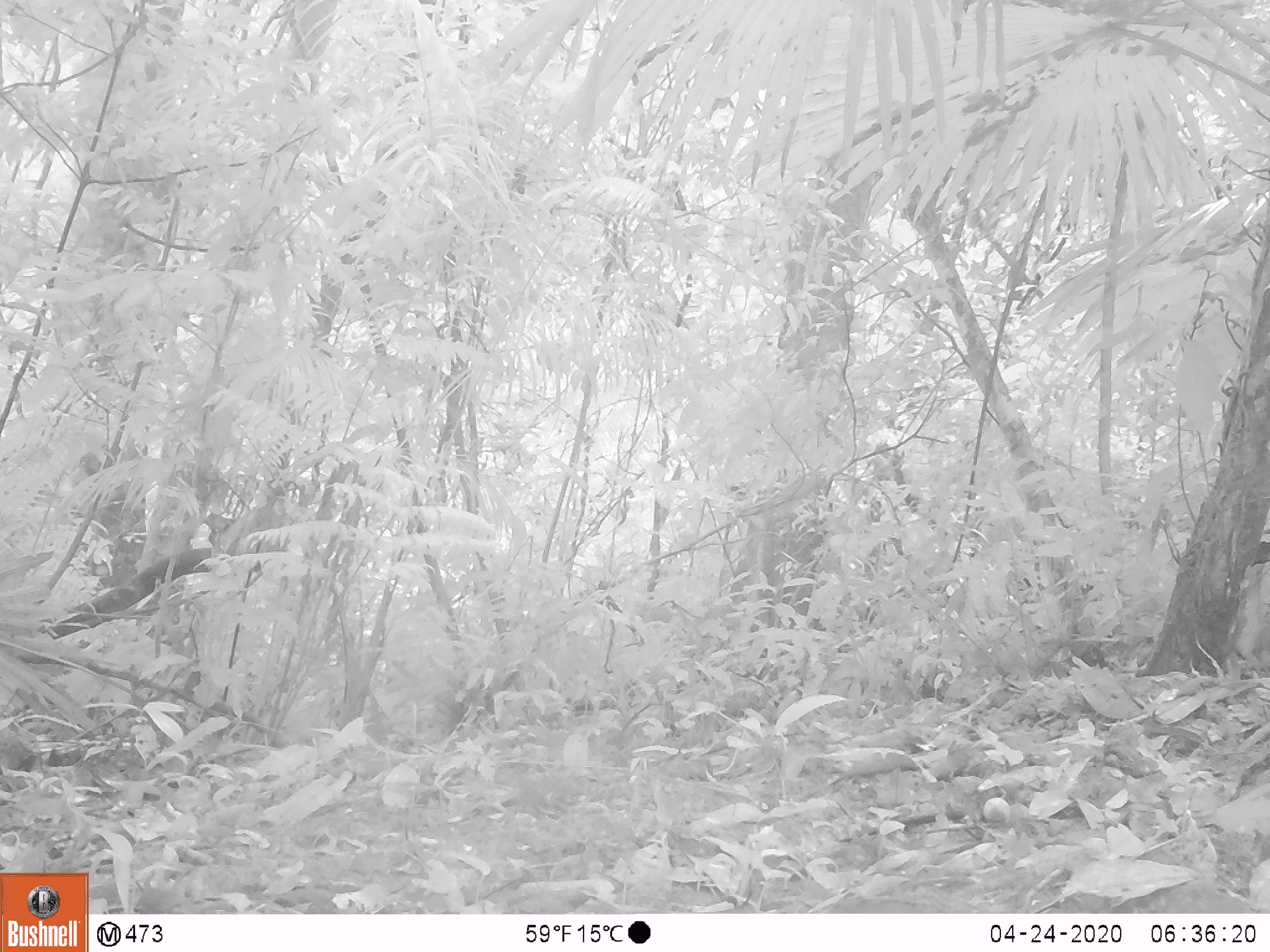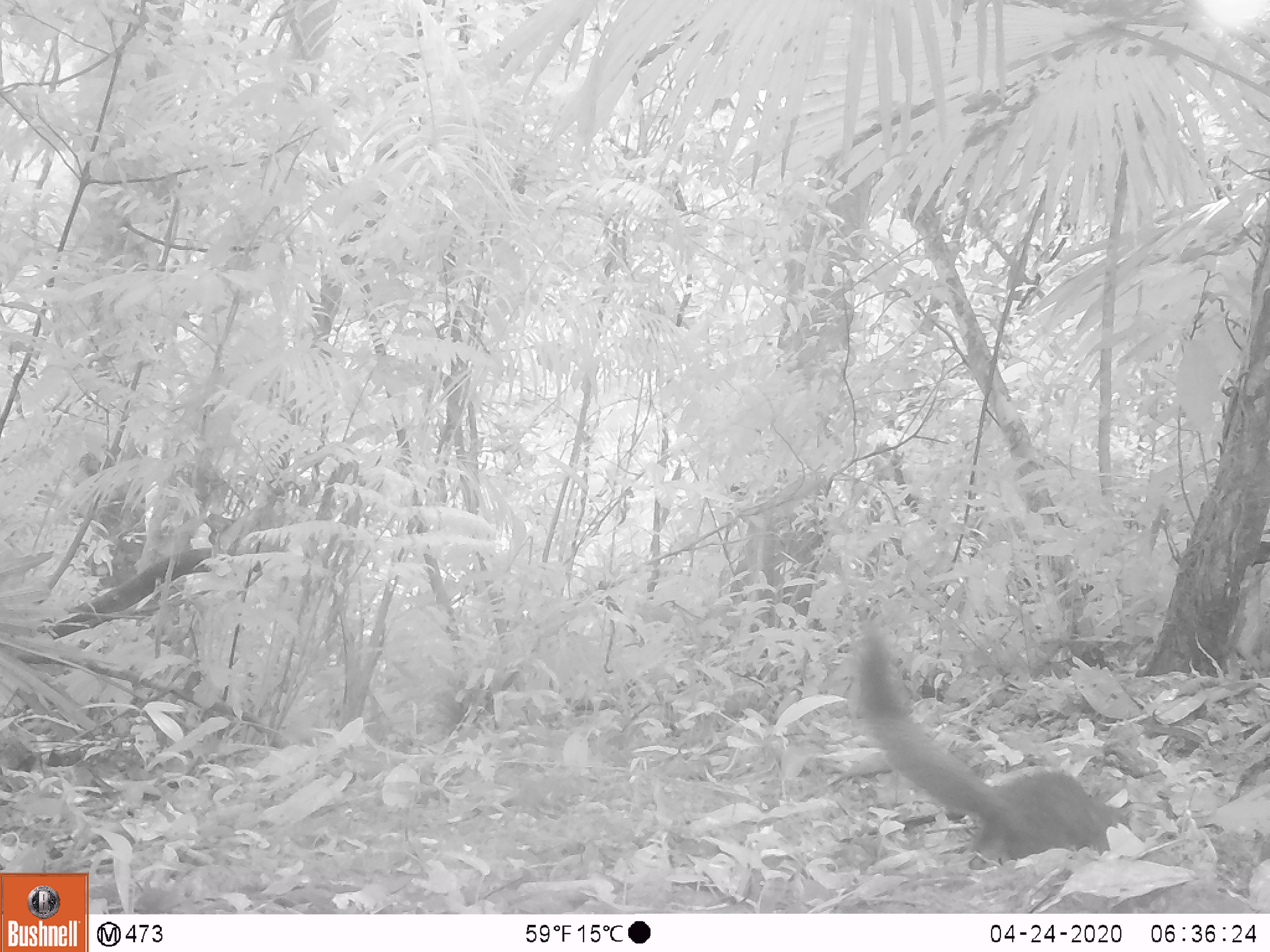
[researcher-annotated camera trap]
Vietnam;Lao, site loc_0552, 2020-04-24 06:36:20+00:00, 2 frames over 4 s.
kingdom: Animalia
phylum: Chordata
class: Mammalia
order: Rodentia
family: Sciuridae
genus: Callosciurus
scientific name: Callosciurus erythraeus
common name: pallas's squirrel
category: pallass squirrel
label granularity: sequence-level